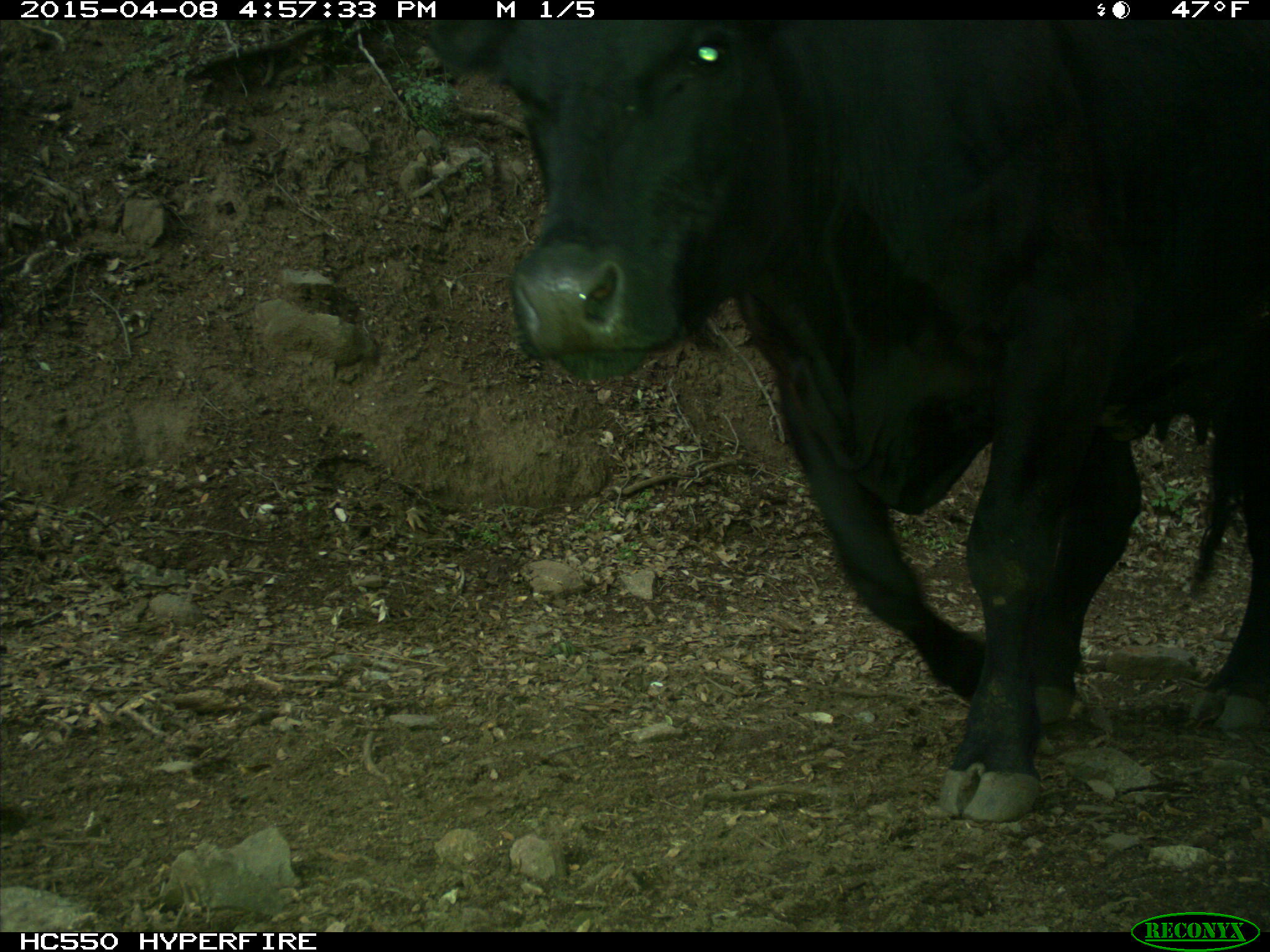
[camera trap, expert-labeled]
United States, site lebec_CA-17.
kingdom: Animalia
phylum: Chordata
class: Mammalia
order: Artiodactyla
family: Bovidae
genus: Bos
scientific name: Bos taurus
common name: domestic cow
Bos taurus (domestic cow).